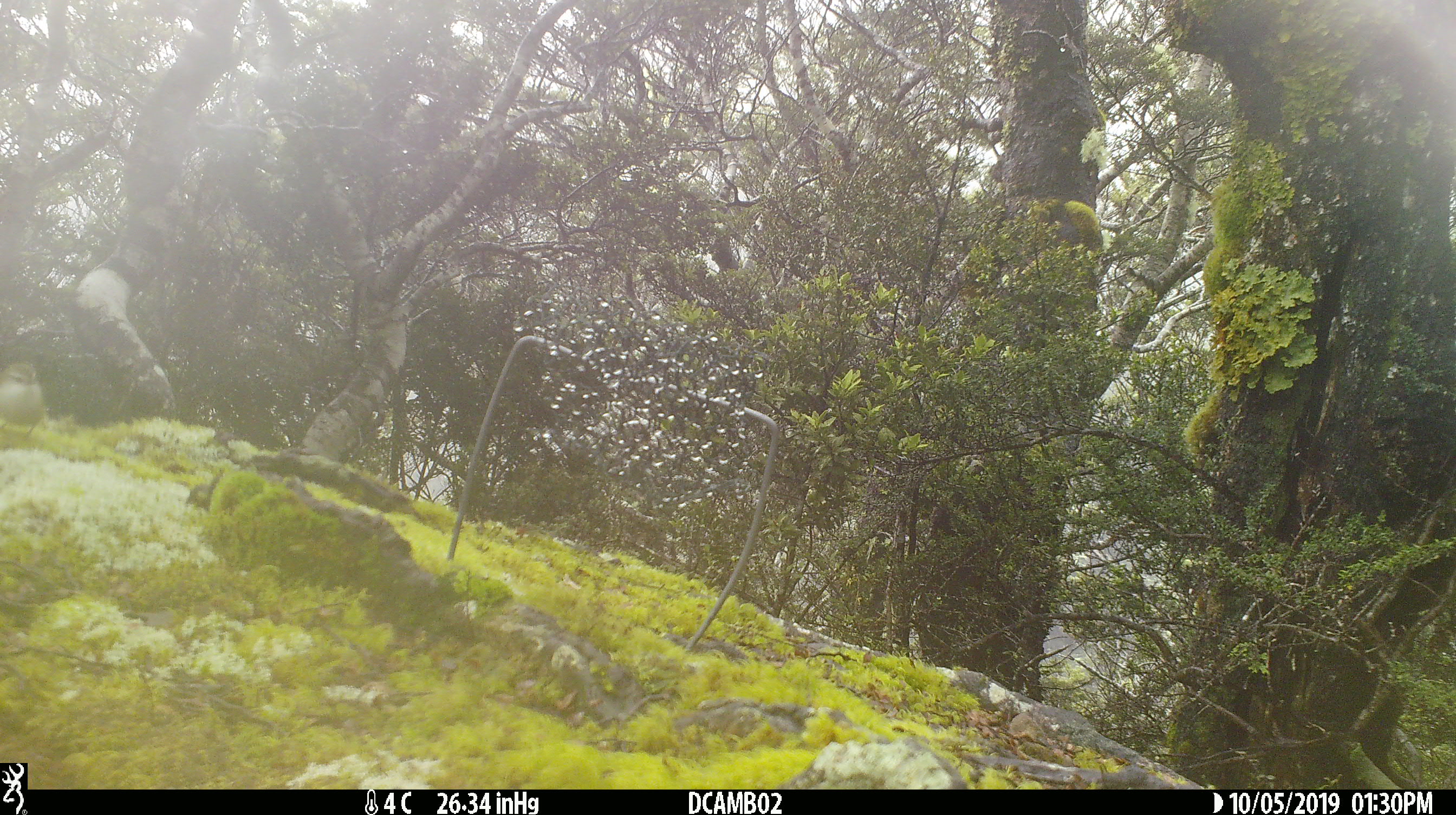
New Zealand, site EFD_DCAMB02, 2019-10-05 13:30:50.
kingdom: Animalia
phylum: Chordata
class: Aves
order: Passeriformes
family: Acanthisittidae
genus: Acanthisitta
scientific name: Acanthisitta chloris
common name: rifleman